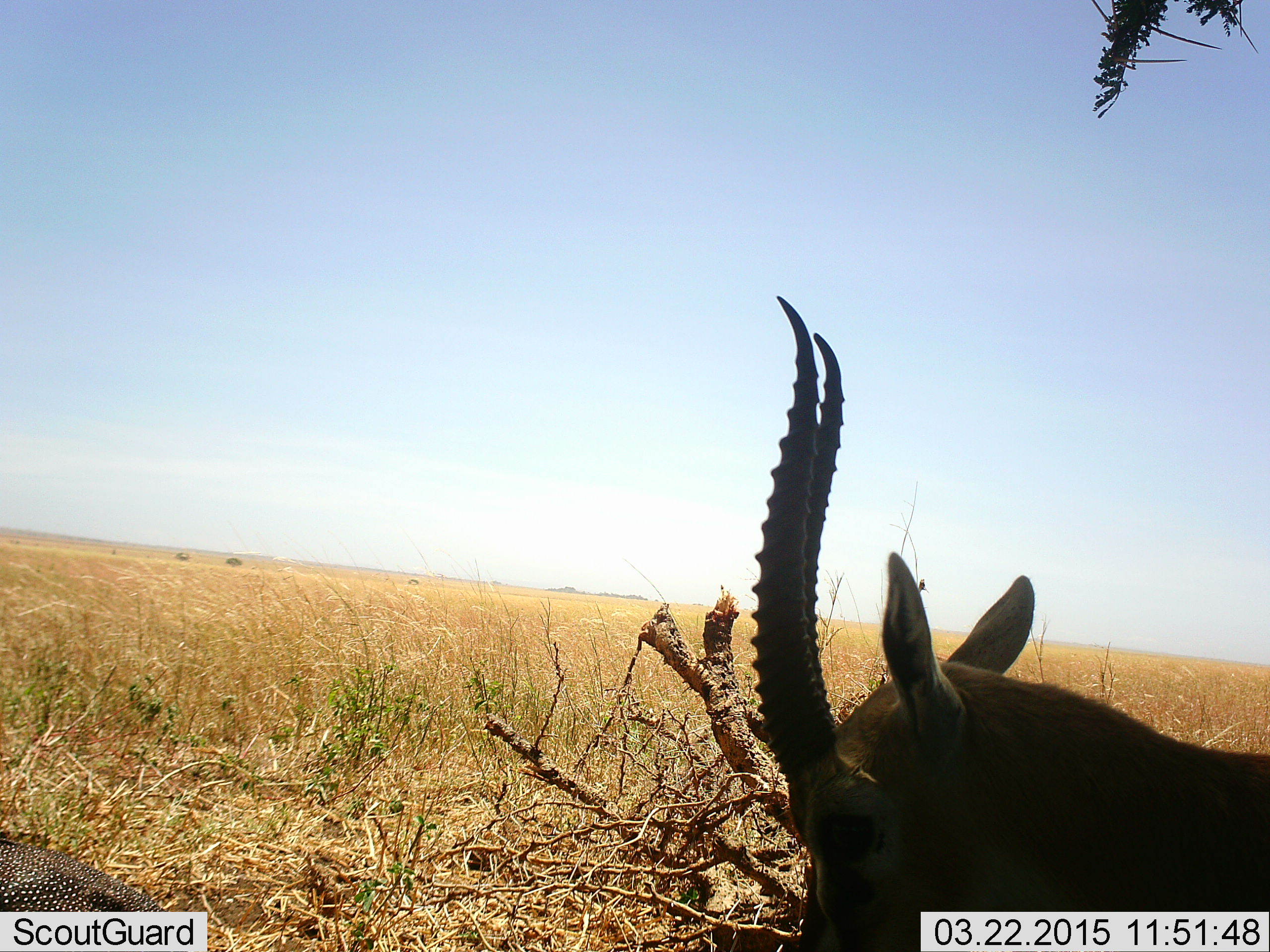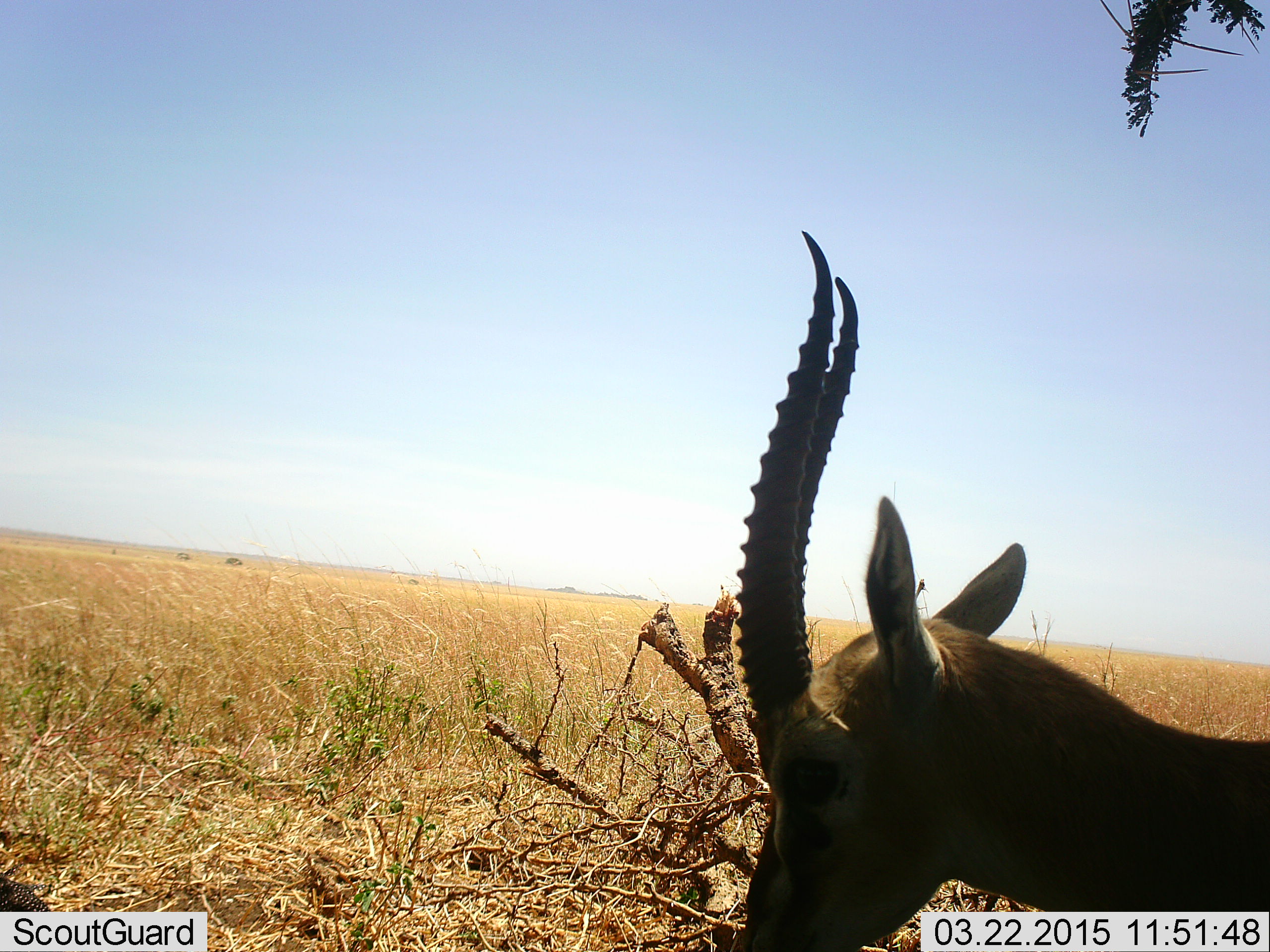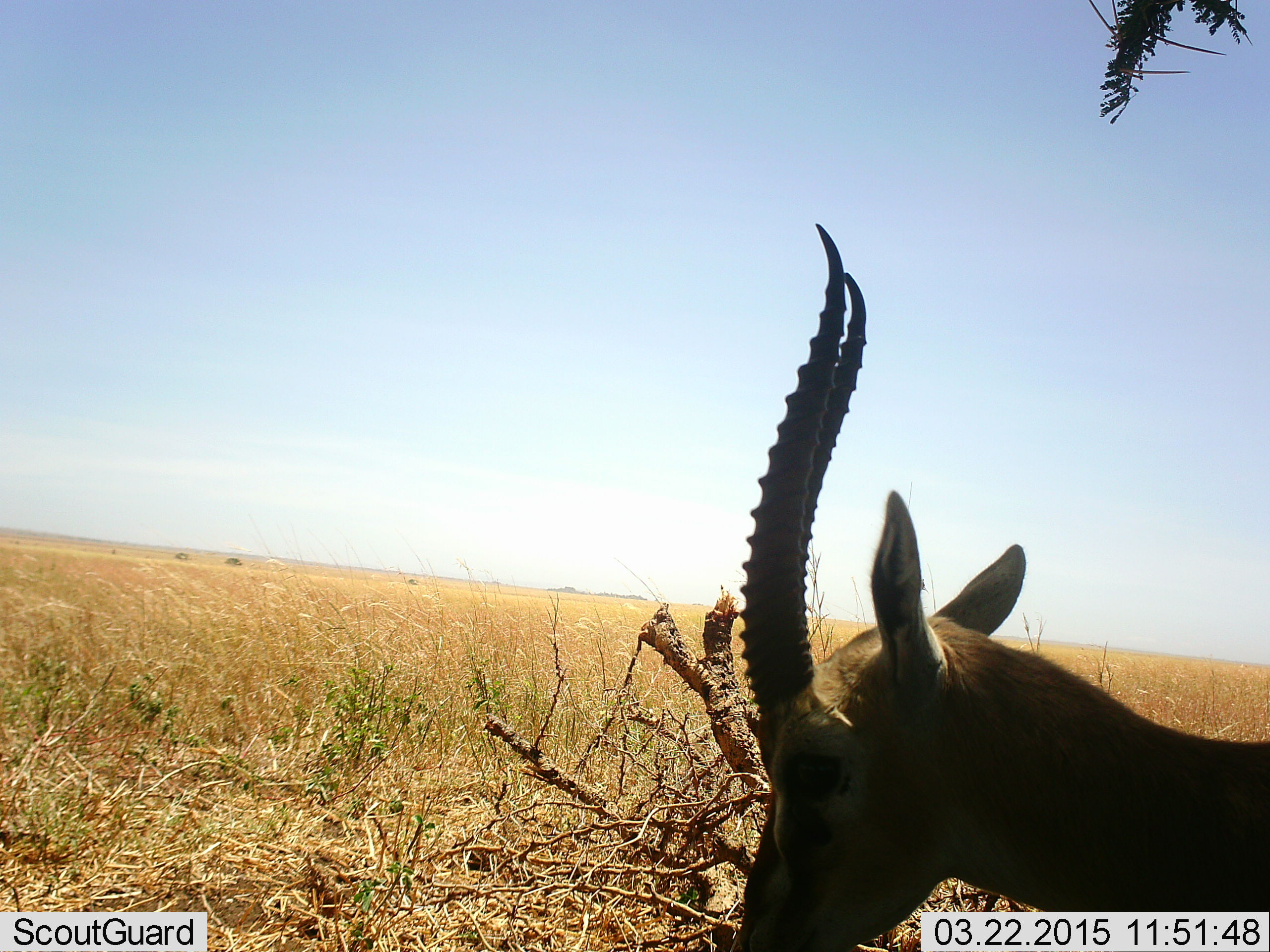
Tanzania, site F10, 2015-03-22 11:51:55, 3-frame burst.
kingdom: Animalia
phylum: Chordata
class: Mammalia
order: Artiodactyla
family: Bovidae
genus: Eudorcas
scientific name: Eudorcas thomsonii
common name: thomson's gazelle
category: gazellethomsons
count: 1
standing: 88%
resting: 6%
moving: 0%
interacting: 0%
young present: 0%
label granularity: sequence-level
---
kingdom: Animalia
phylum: Chordata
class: Aves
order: Galliformes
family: Numididae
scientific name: Numididae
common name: guinea fowl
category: guineafowl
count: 1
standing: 33%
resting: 0%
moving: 67%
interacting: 0%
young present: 0%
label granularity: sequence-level